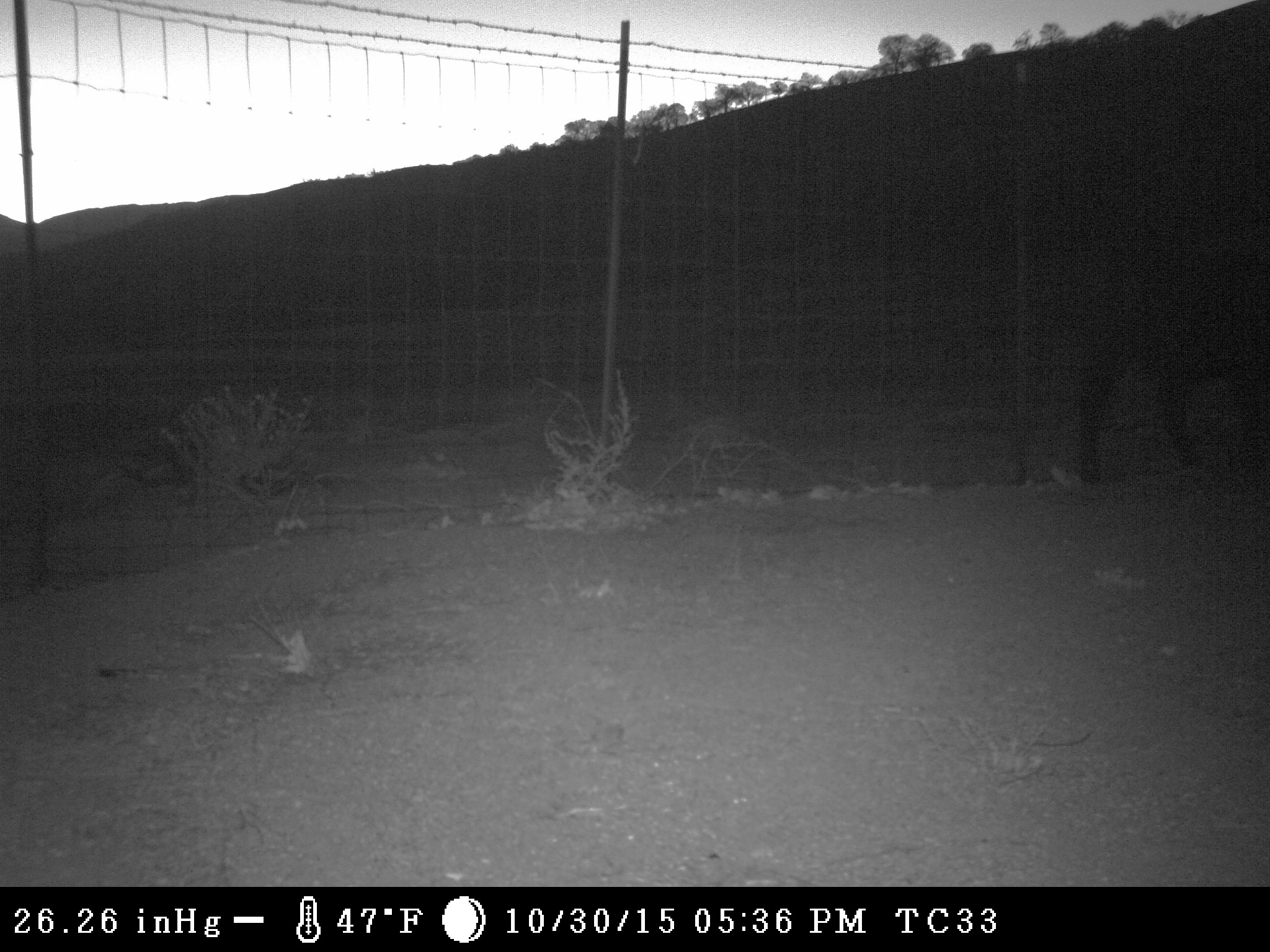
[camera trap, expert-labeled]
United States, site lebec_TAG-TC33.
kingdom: Animalia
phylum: Chordata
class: Mammalia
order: Artiodactyla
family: Bovidae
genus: Bos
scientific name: Bos taurus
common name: domestic cow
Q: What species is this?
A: Bos taurus (domestic cow).